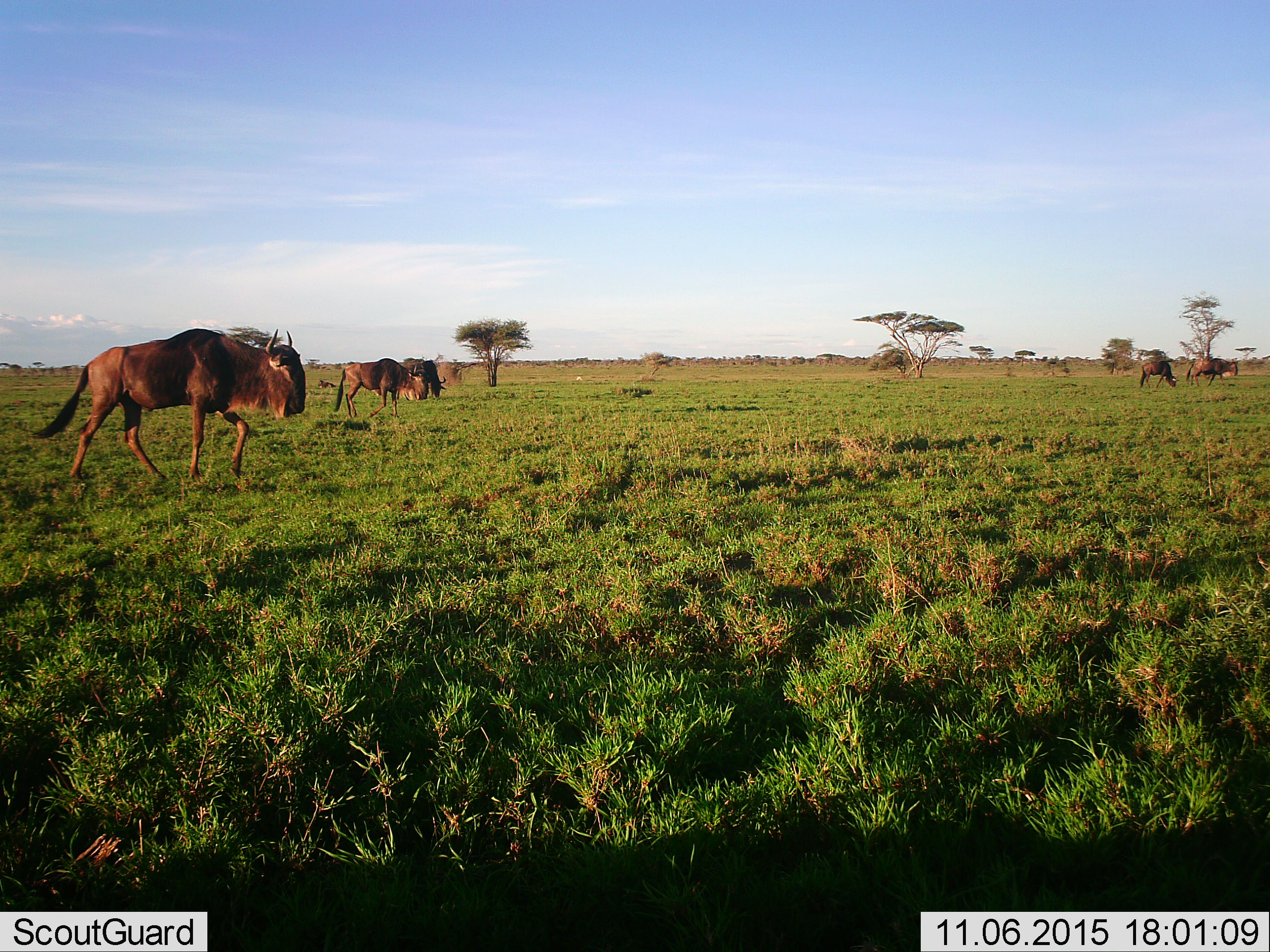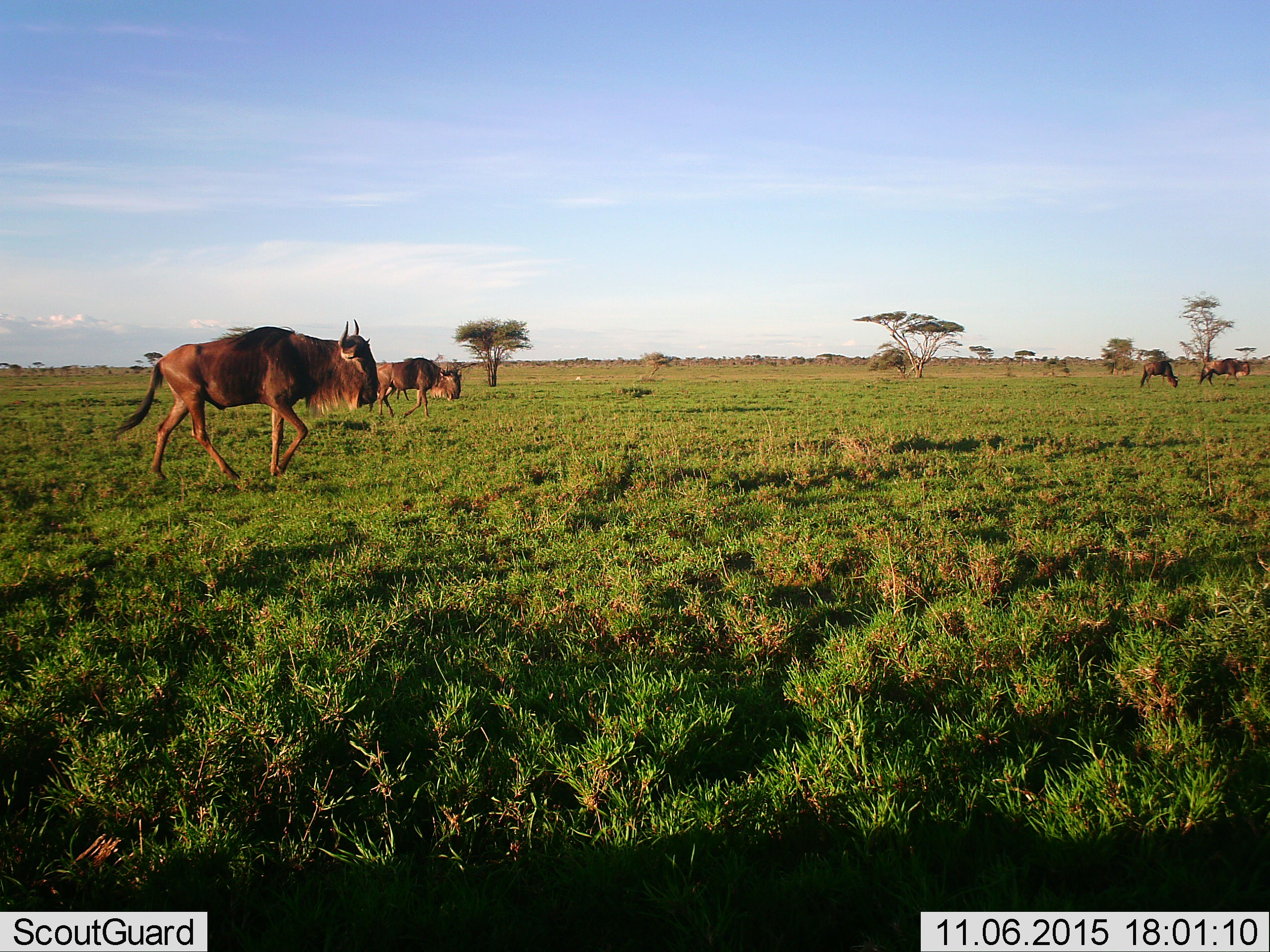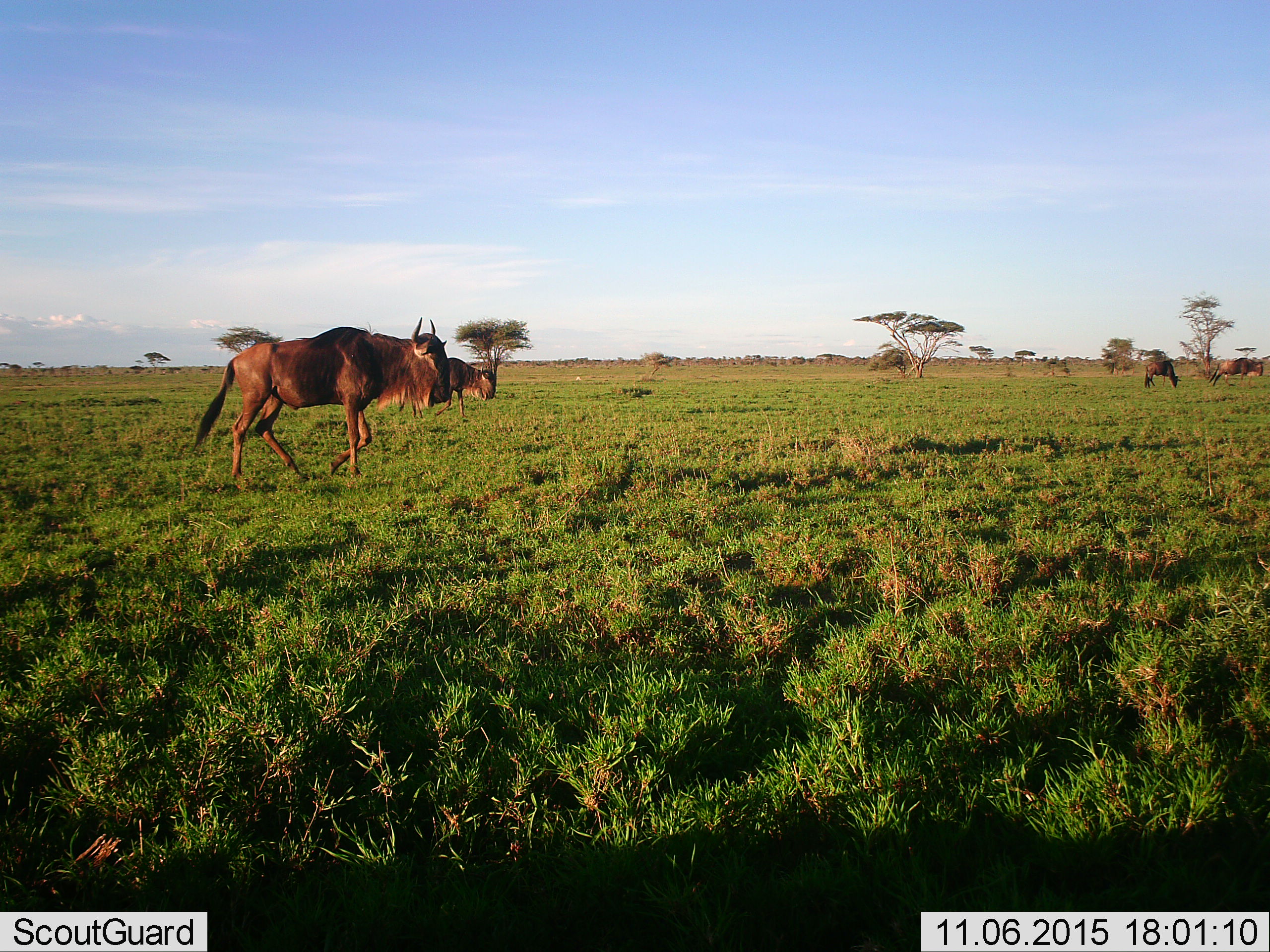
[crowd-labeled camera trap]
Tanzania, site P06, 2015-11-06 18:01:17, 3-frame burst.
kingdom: Animalia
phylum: Chordata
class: Mammalia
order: Artiodactyla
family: Bovidae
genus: Connochaetes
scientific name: Connochaetes taurinus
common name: blue wildebeest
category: wildebeest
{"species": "wildebeest (blue wildebeest) (Connochaetes taurinus)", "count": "5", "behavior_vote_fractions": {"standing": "20%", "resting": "20%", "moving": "100%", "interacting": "0%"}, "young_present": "0%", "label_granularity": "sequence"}